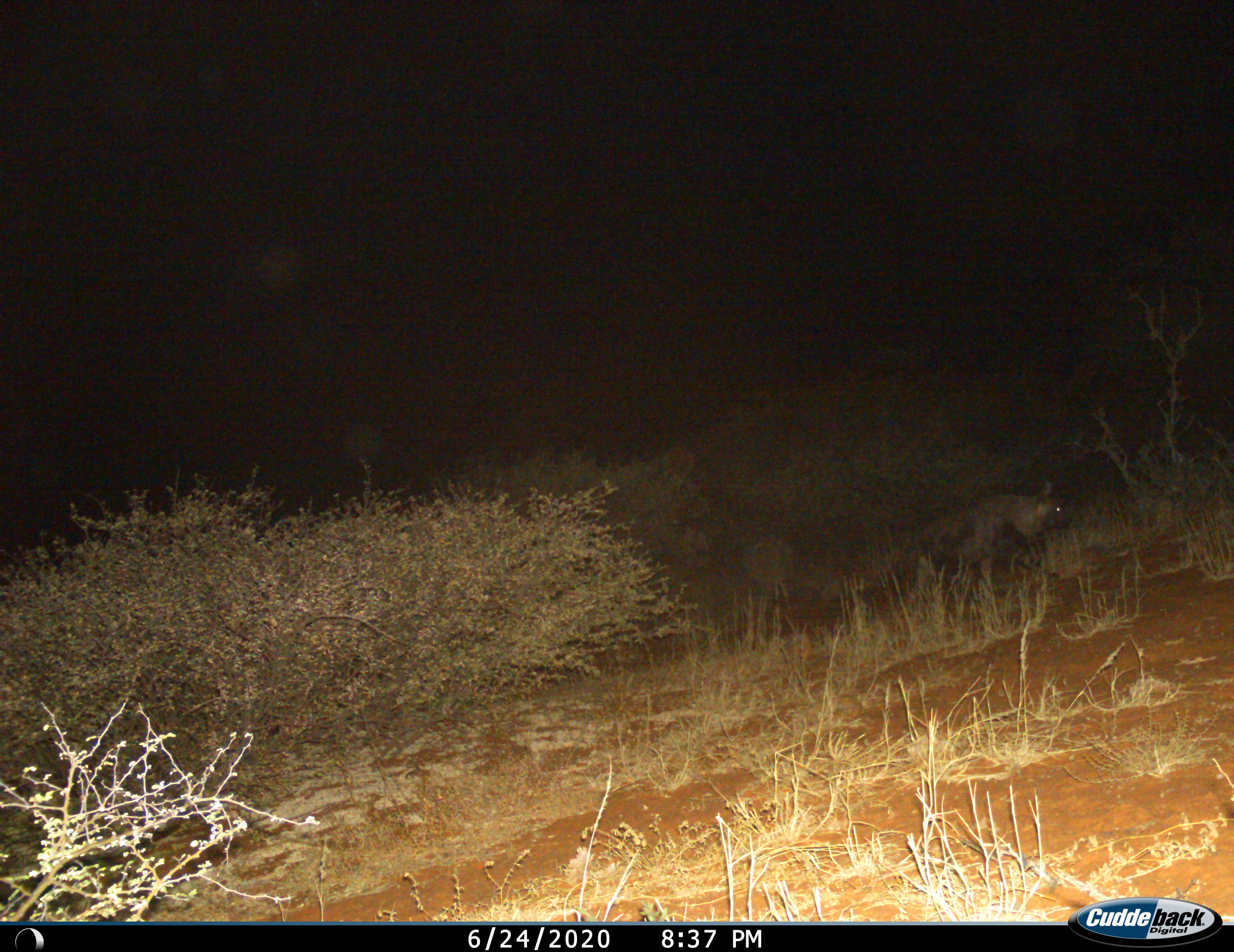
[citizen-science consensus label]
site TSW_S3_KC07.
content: unidentified animal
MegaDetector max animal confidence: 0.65